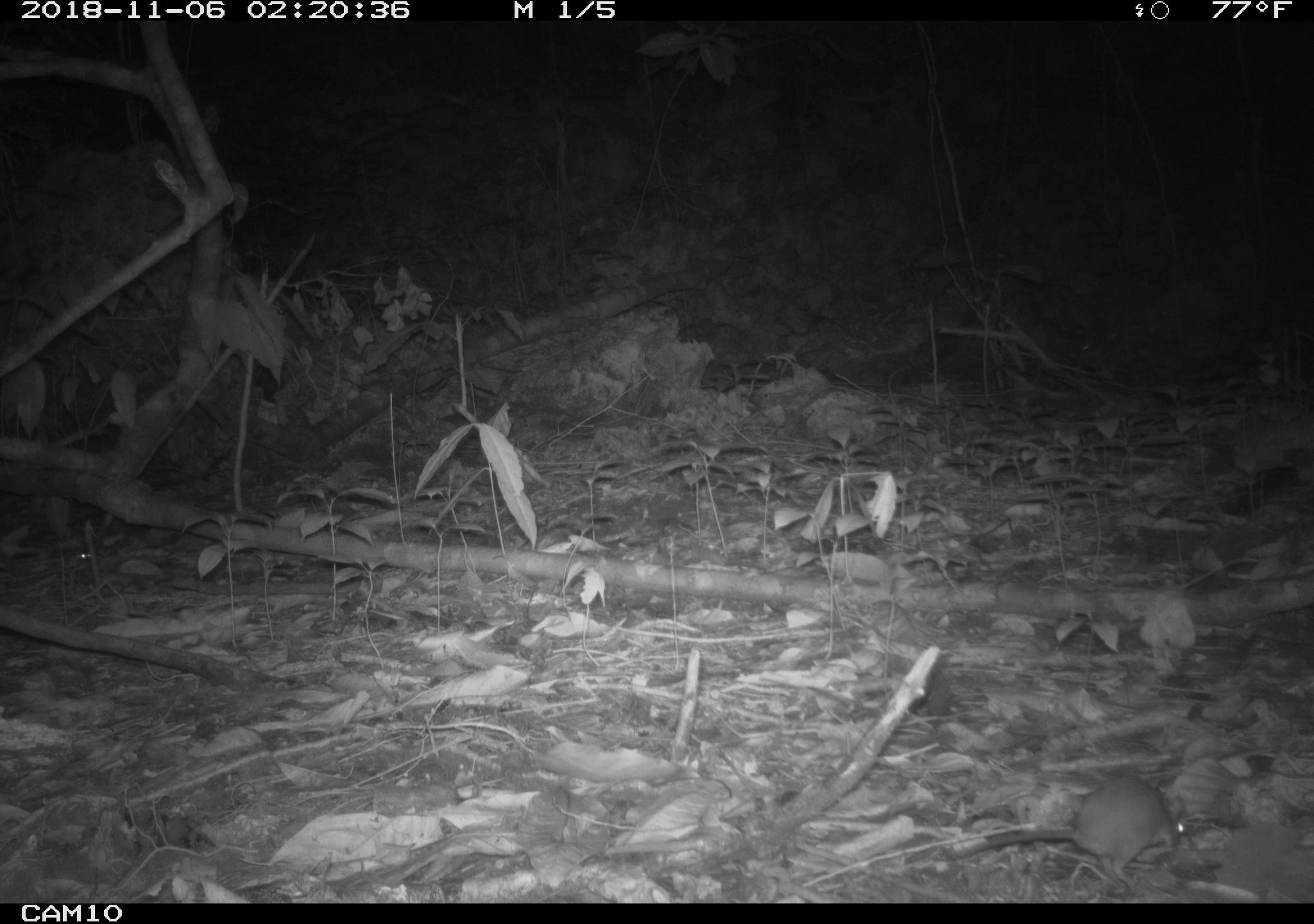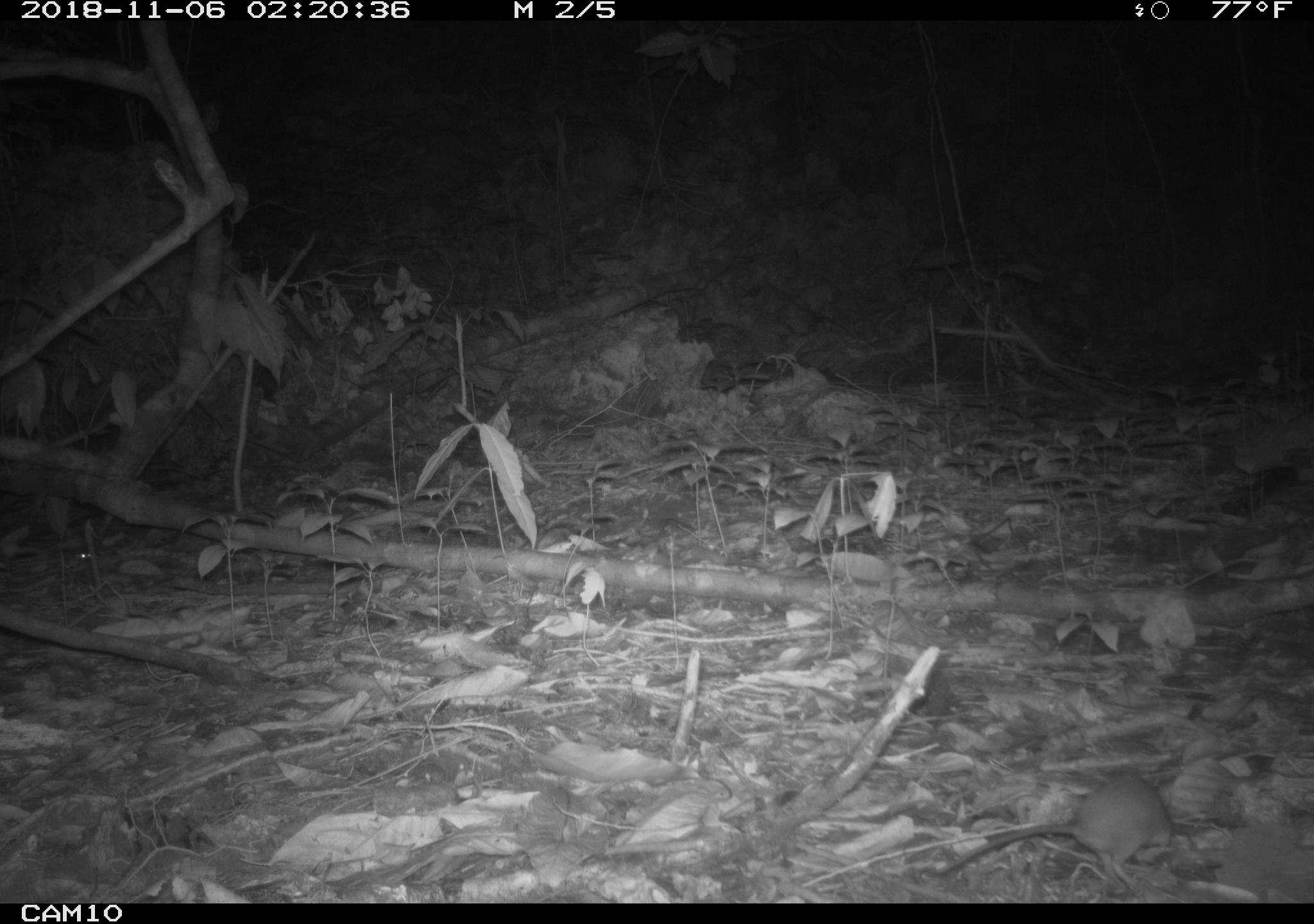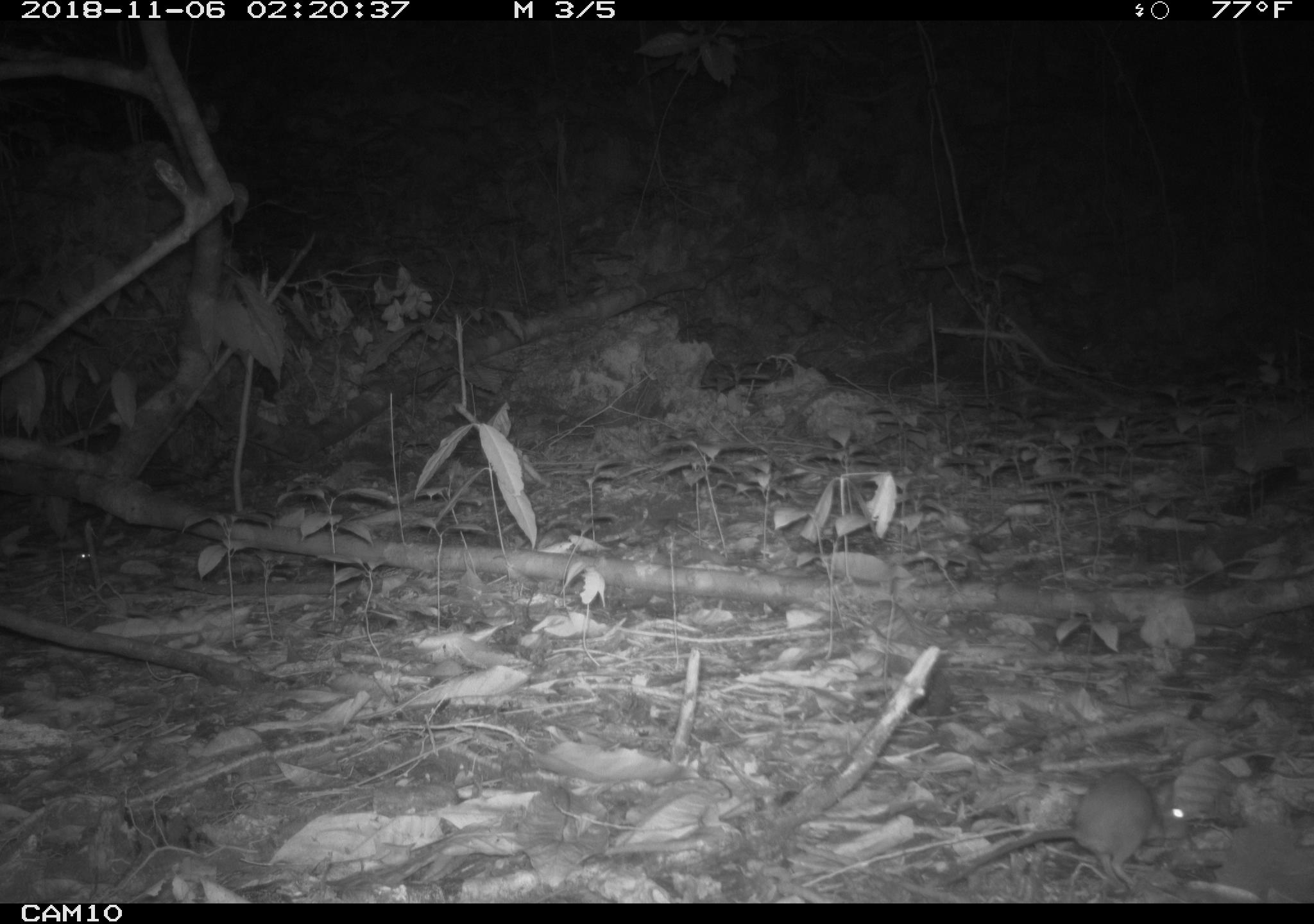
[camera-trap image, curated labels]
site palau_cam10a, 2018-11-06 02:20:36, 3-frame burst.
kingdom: Animalia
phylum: Chordata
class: Mammalia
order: Rodentia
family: Muridae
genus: Rattus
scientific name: Rattus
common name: rat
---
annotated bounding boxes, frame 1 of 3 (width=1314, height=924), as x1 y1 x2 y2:
rat: 943 774 1189 889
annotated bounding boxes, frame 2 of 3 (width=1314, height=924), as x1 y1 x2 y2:
rat: 930 770 1182 894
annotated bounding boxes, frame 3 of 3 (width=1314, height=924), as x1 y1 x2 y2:
rat: 935 767 1188 895